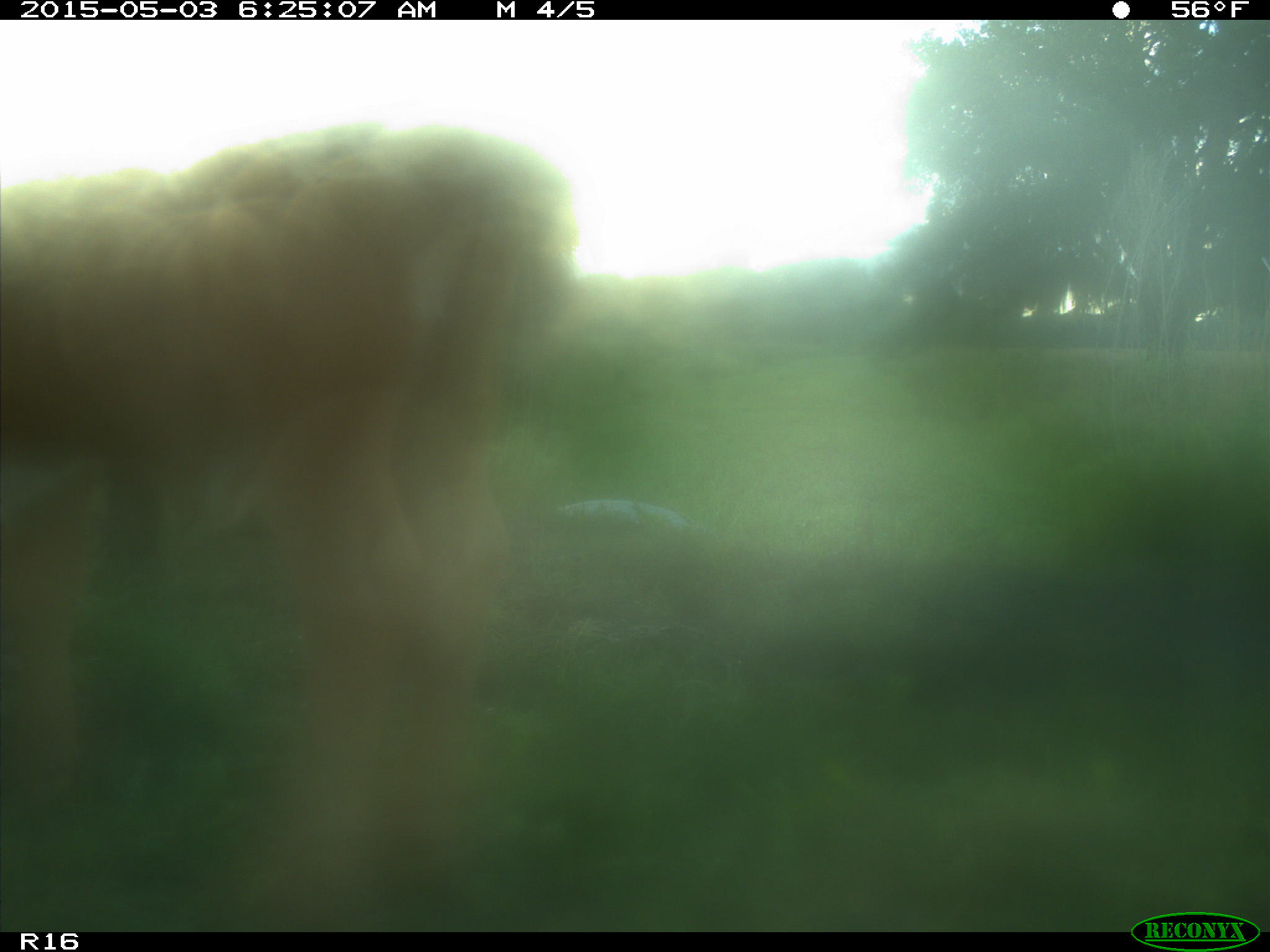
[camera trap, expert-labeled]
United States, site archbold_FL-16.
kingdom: Animalia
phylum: Chordata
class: Mammalia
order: Artiodactyla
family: Bovidae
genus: Bos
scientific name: Bos taurus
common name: domestic cow